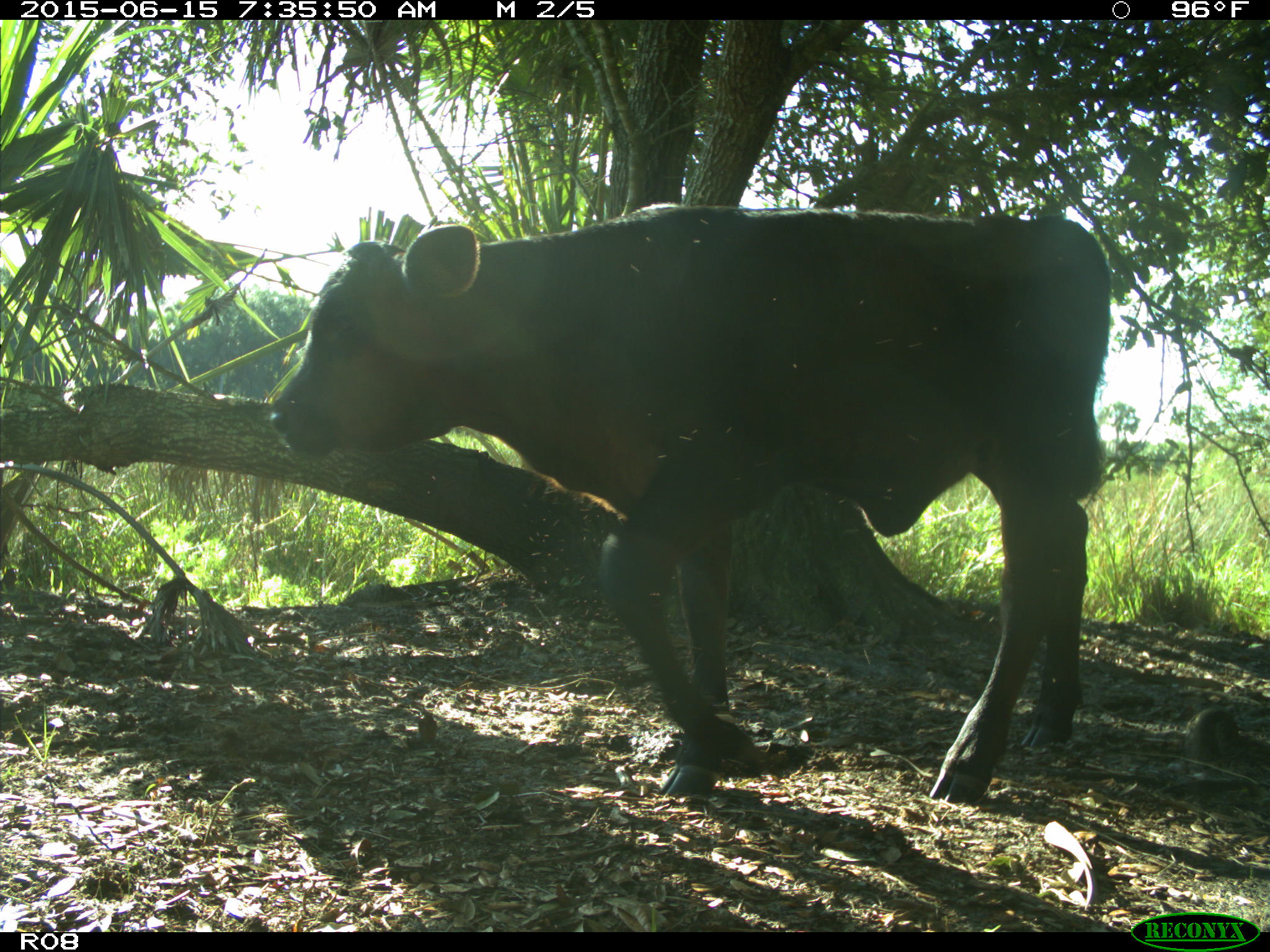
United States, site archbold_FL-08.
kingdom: Animalia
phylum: Chordata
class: Mammalia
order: Artiodactyla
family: Bovidae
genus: Bos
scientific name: Bos taurus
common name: domestic cow